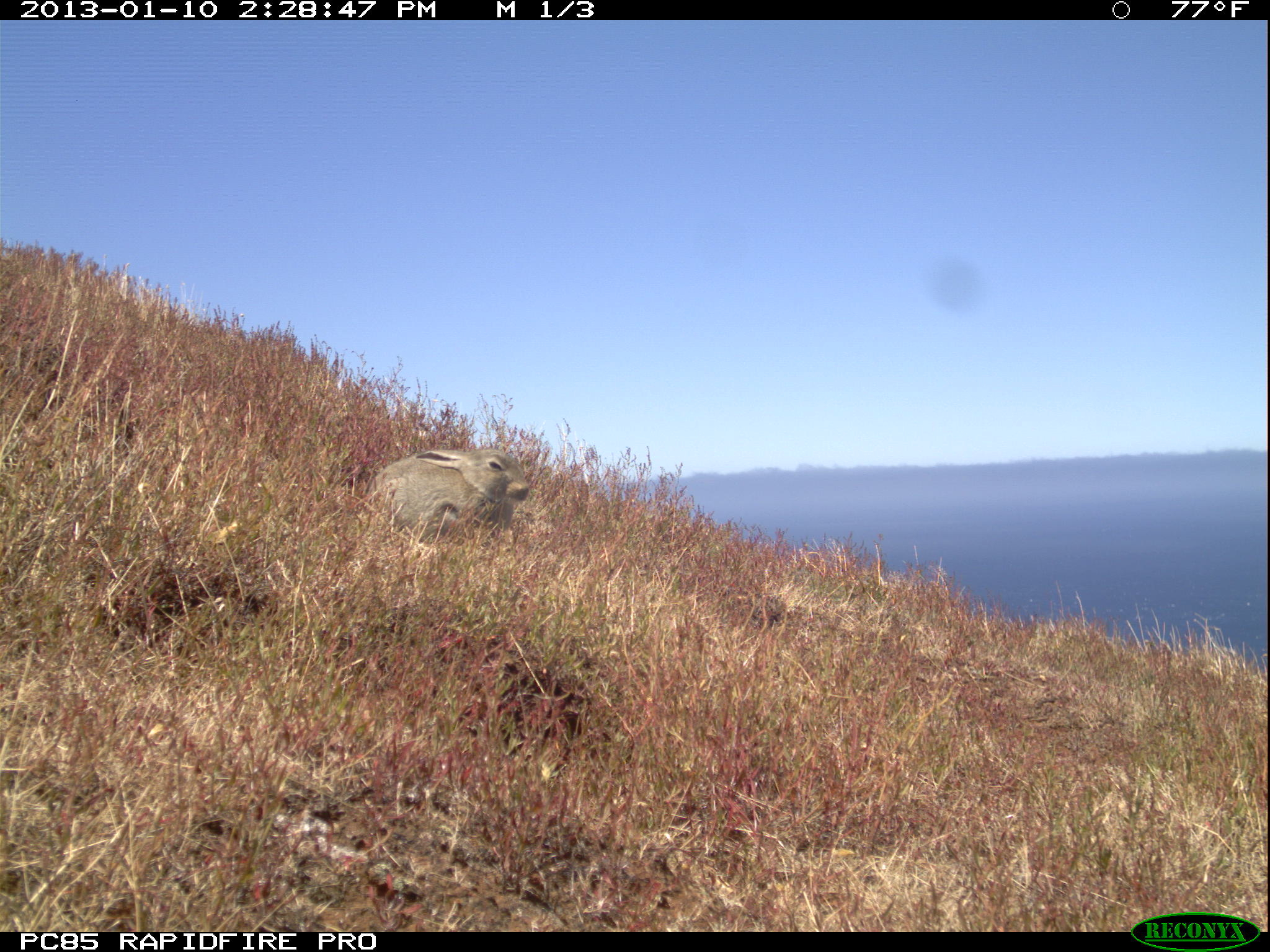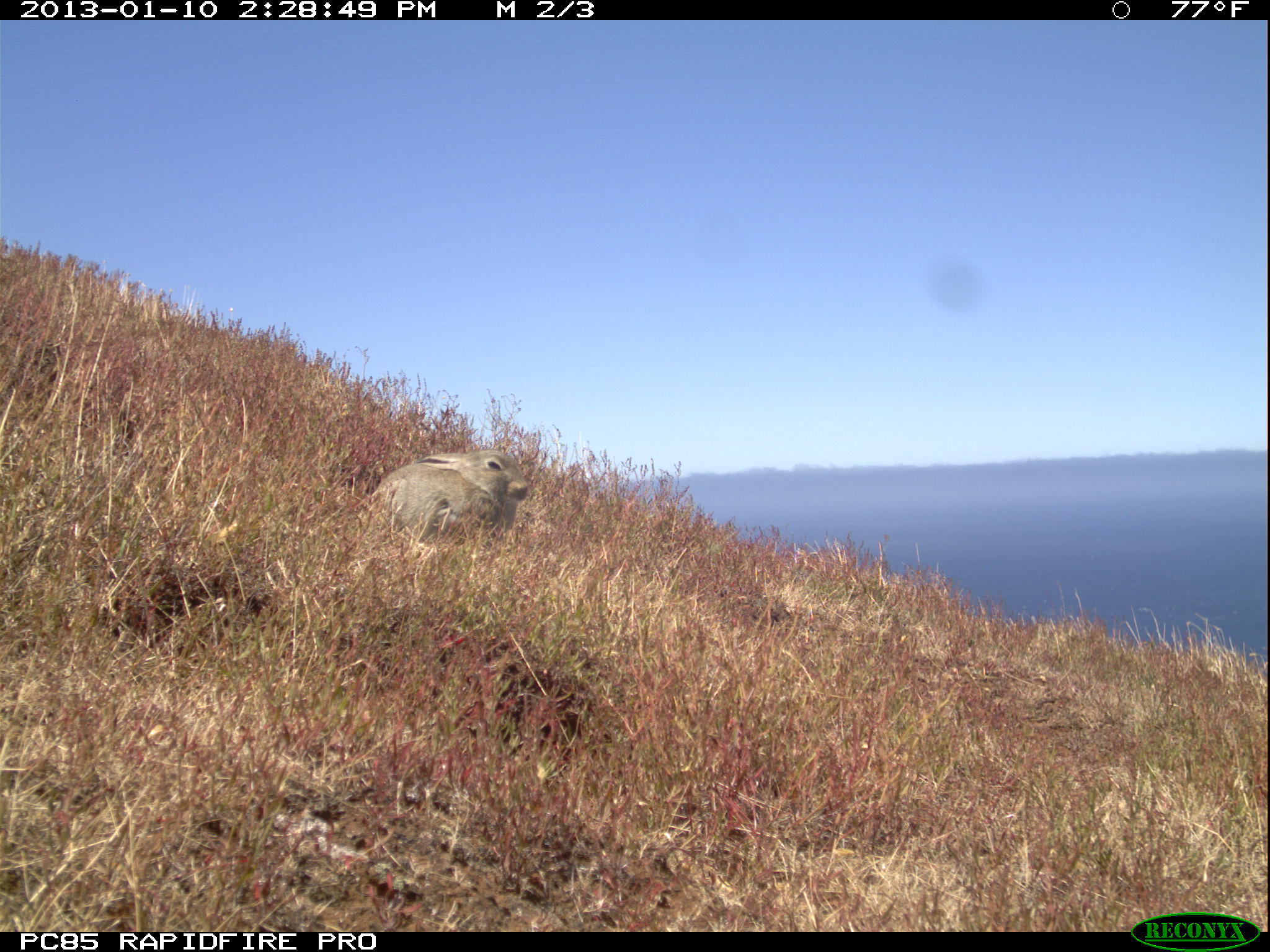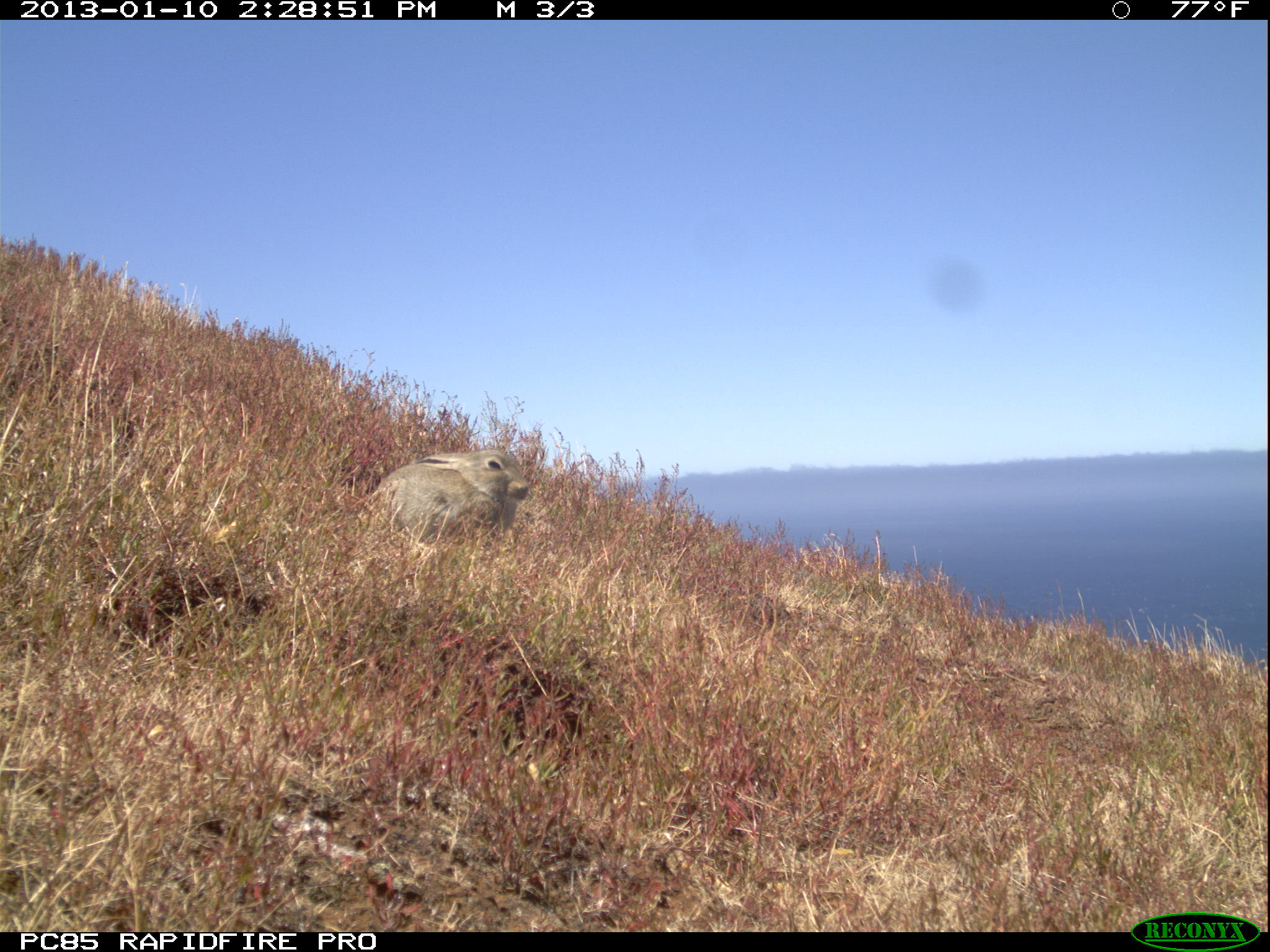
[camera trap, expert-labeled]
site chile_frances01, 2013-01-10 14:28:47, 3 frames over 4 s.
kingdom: Animalia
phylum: Chordata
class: Mammalia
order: Lagomorpha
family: Leporidae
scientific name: Leporidae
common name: rabbits and hares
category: rabbit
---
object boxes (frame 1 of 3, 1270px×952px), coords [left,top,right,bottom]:
rabbit: [352,444,531,550]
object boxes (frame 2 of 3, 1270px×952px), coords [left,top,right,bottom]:
rabbit: [358,447,531,555]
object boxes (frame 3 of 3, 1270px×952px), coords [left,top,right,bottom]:
rabbit: [336,448,539,554]